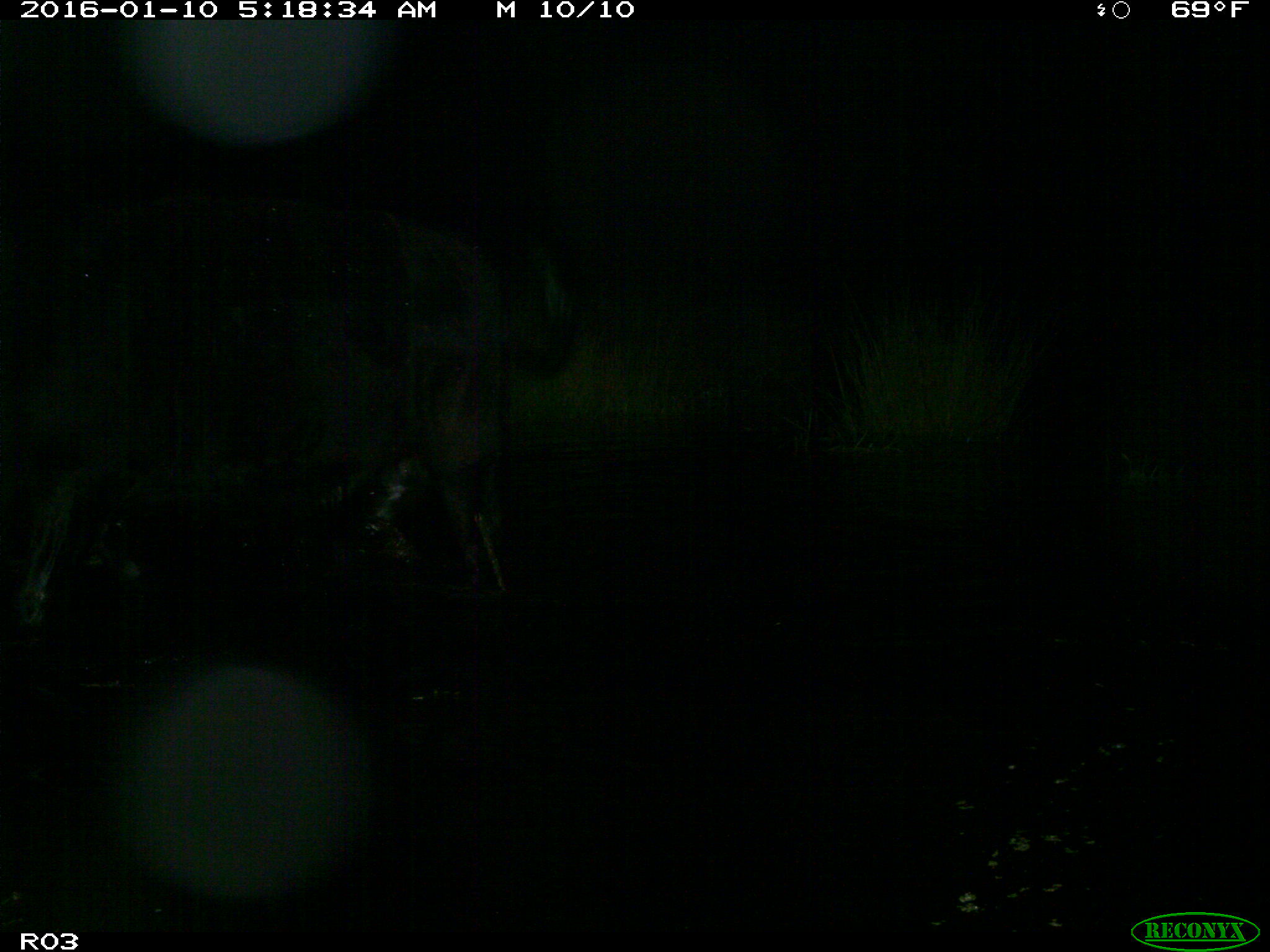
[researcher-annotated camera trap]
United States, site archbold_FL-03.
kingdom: Animalia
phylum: Chordata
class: Mammalia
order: Artiodactyla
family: Bovidae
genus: Bos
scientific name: Bos taurus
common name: domestic cow